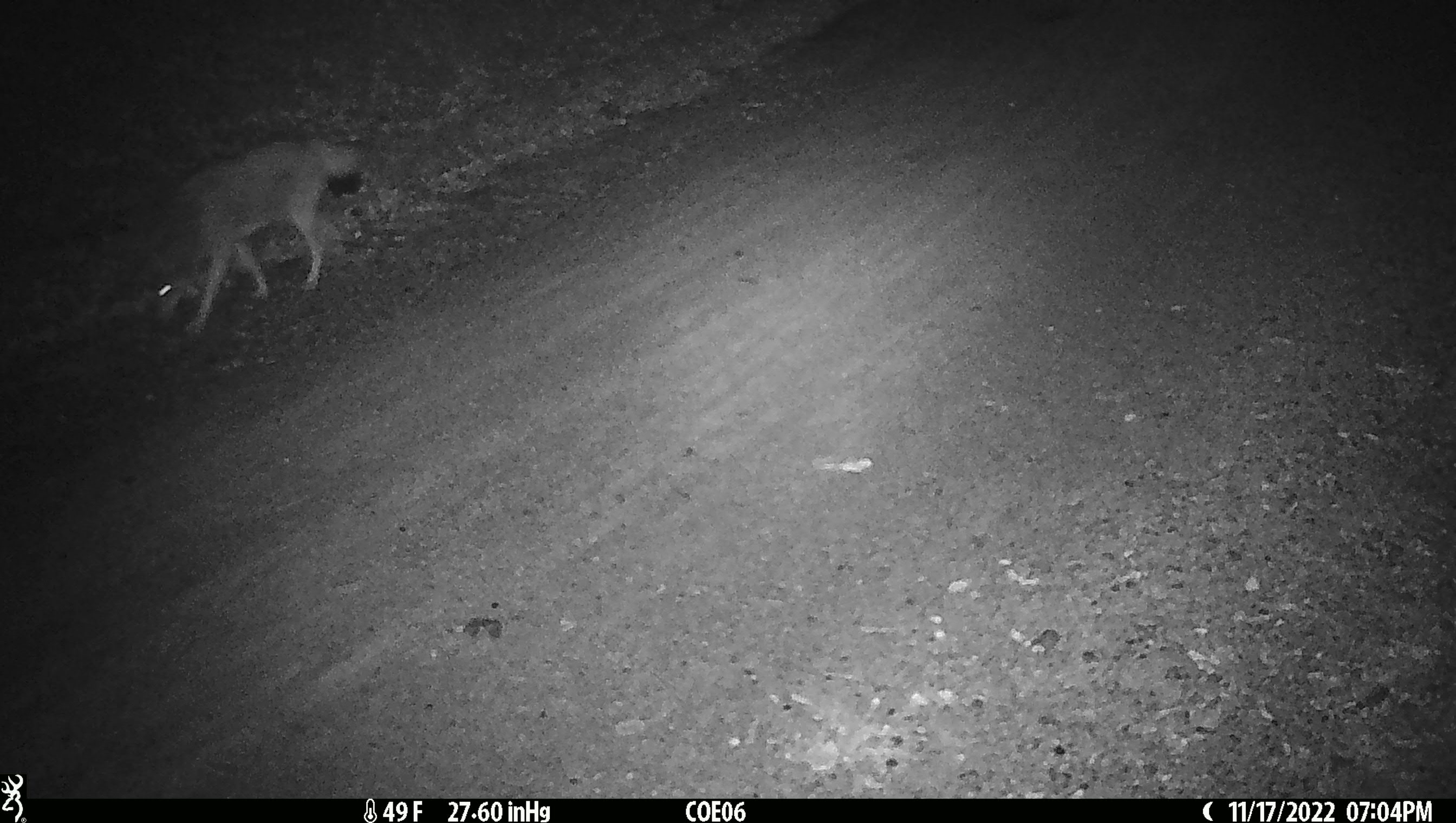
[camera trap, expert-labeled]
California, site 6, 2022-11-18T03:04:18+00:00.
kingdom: Animalia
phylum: Chordata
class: Mammalia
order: Carnivora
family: Canidae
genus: Canis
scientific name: Canis latrans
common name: coyote